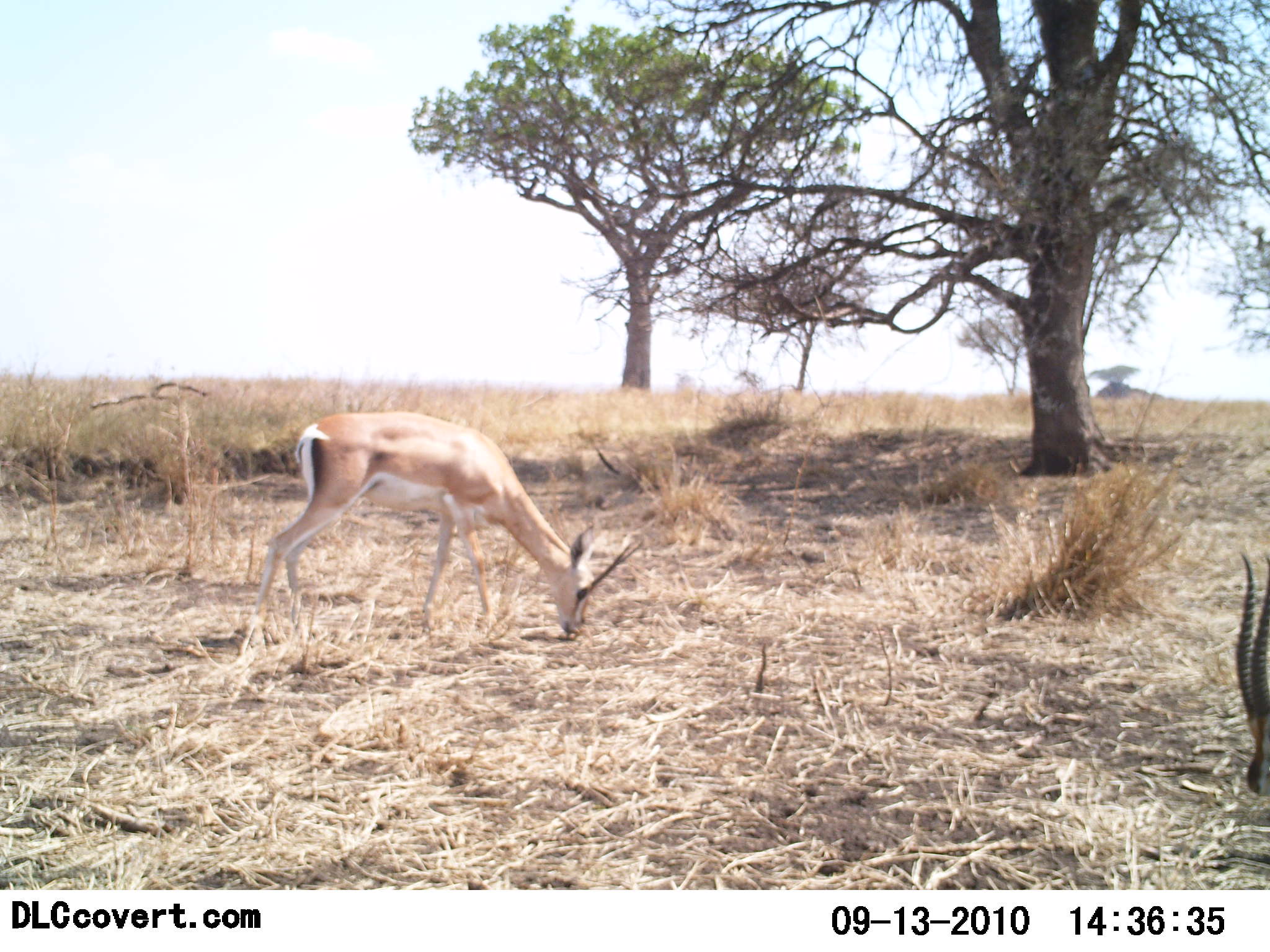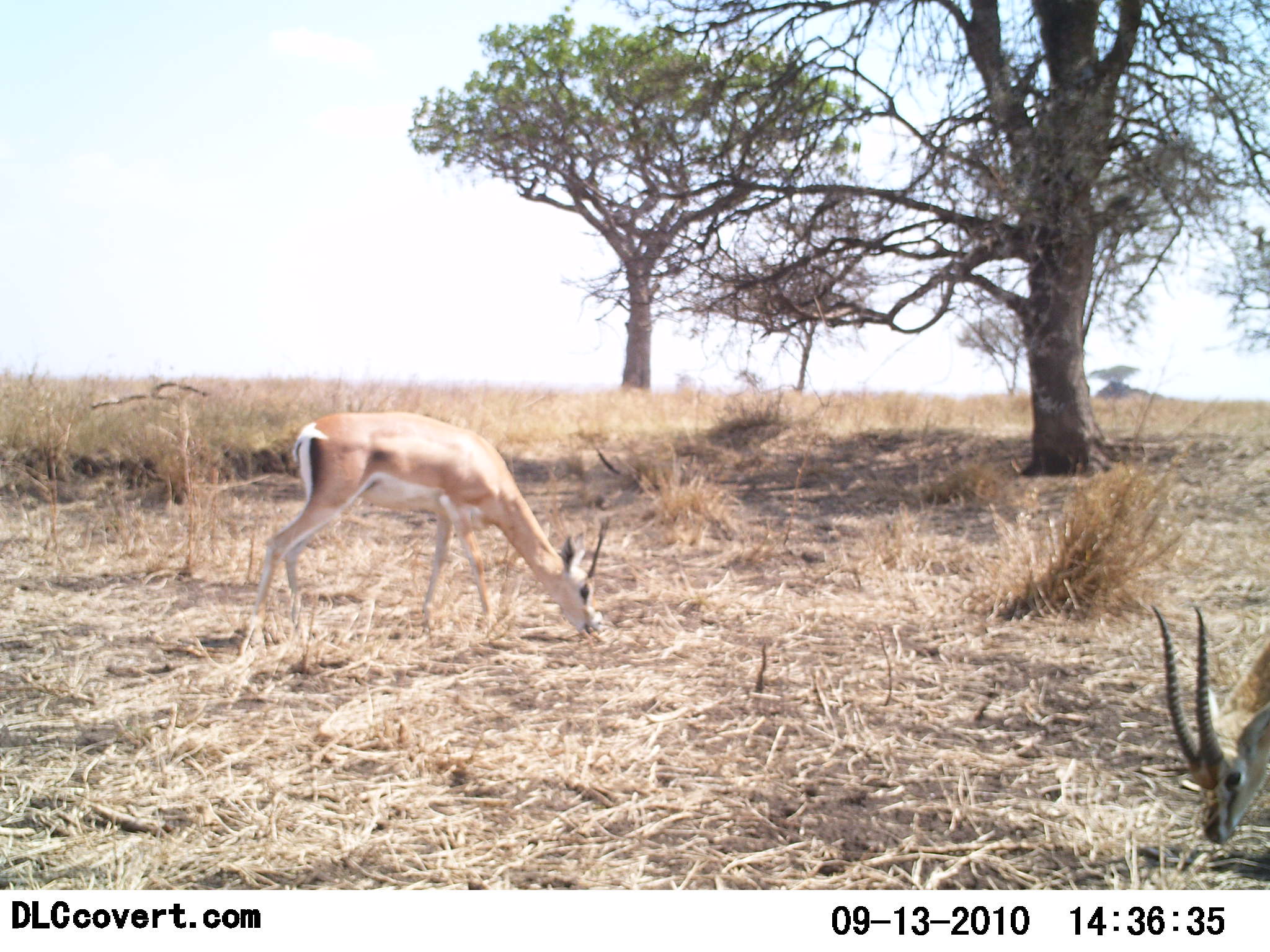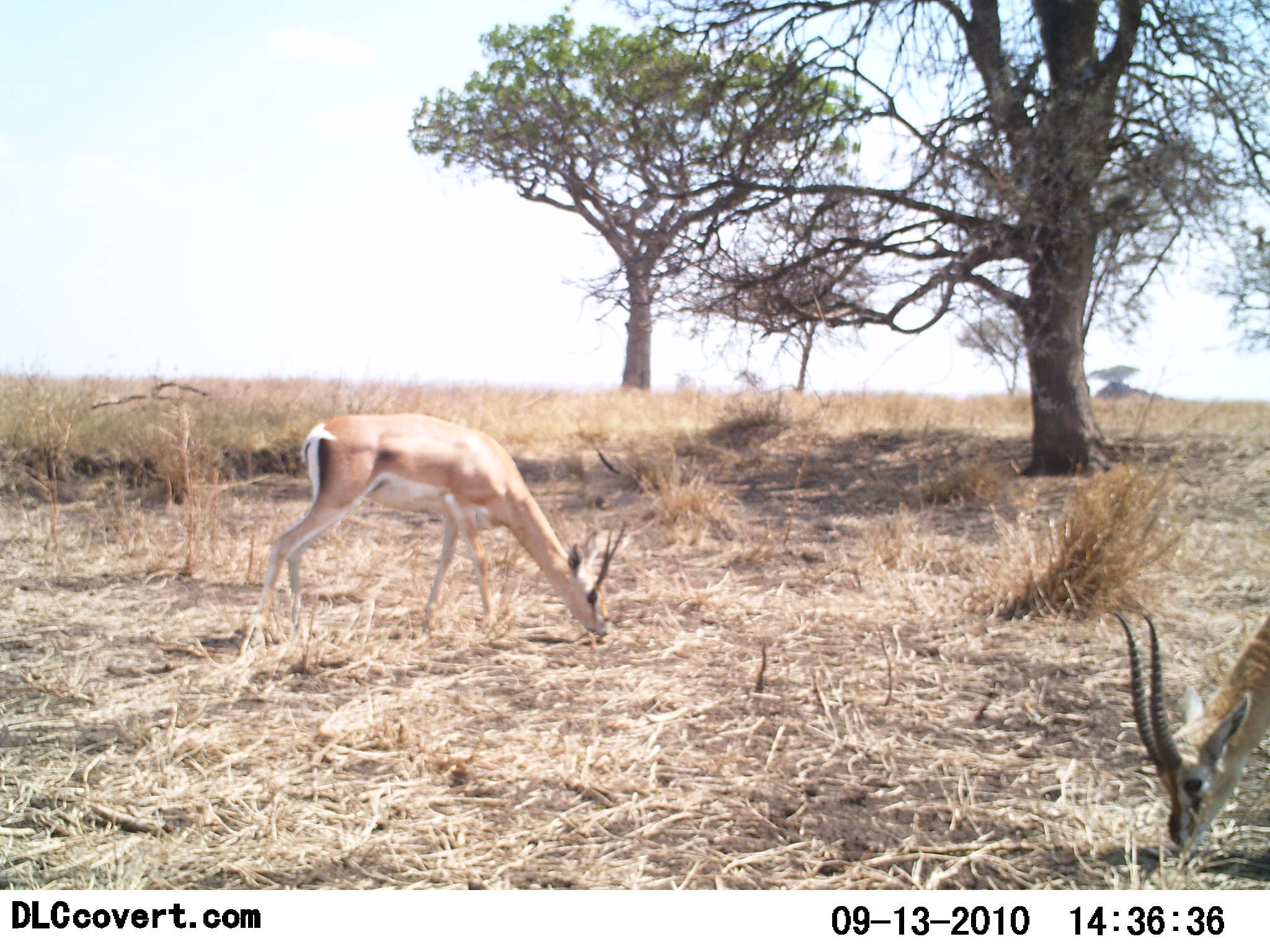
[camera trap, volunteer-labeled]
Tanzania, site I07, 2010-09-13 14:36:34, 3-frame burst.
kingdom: Animalia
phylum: Chordata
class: Mammalia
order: Artiodactyla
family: Bovidae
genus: Nanger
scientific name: Nanger granti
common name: grant's gazelle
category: gazellegrants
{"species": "gazellegrants (grant's gazelle) (Nanger granti)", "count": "2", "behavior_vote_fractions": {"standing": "7%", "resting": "0%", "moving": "0%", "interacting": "0%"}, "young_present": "0%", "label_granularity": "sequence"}